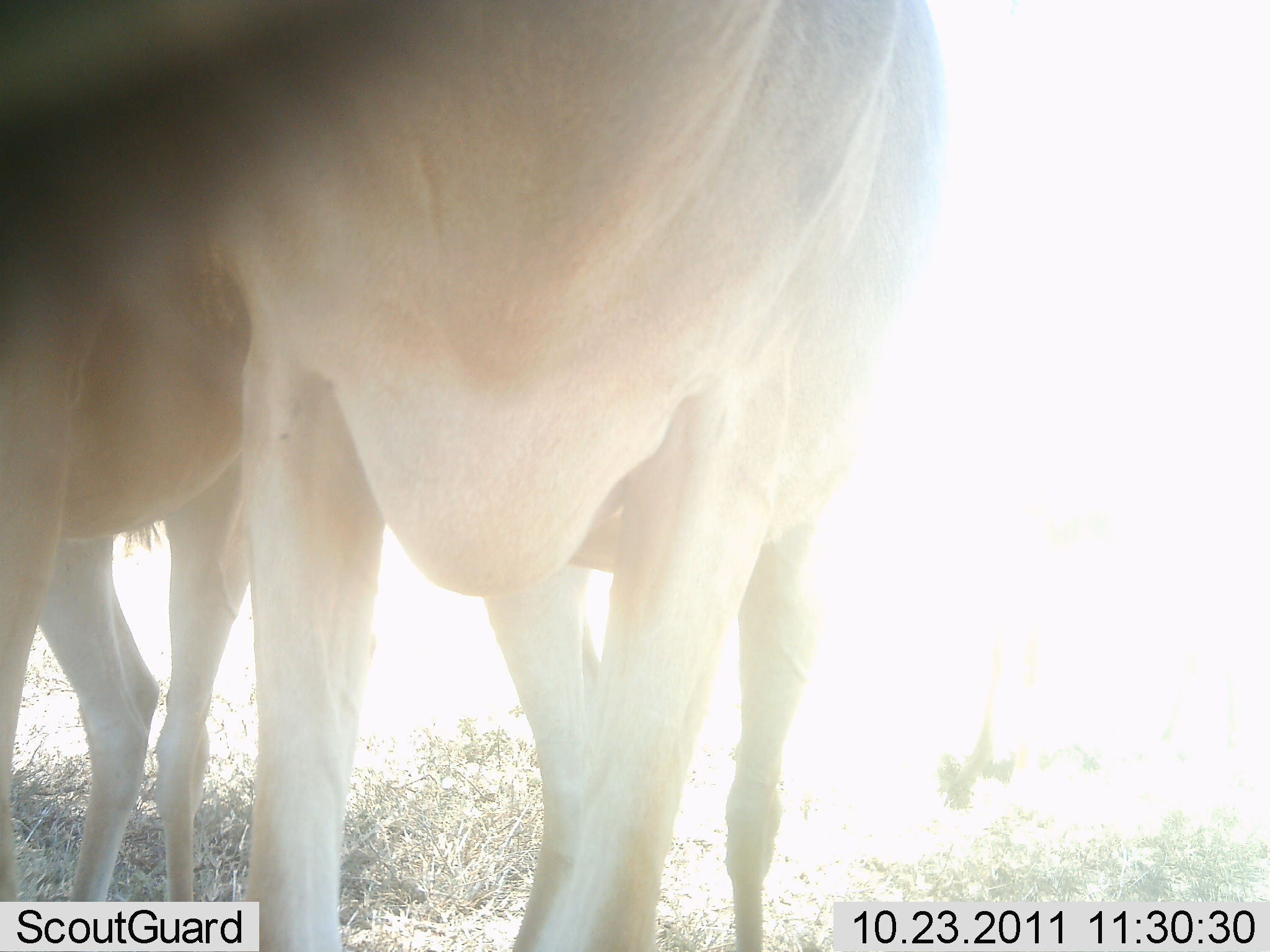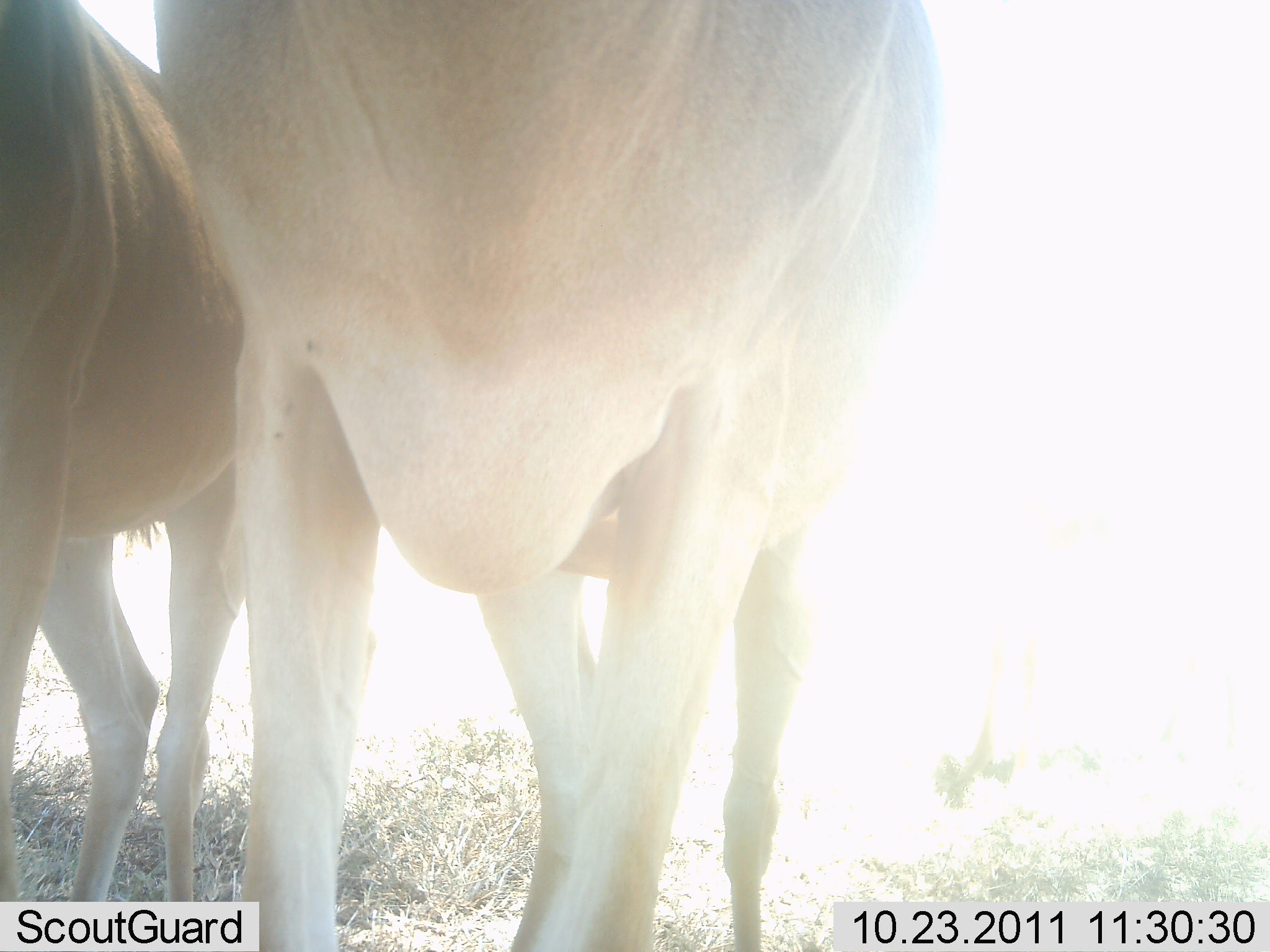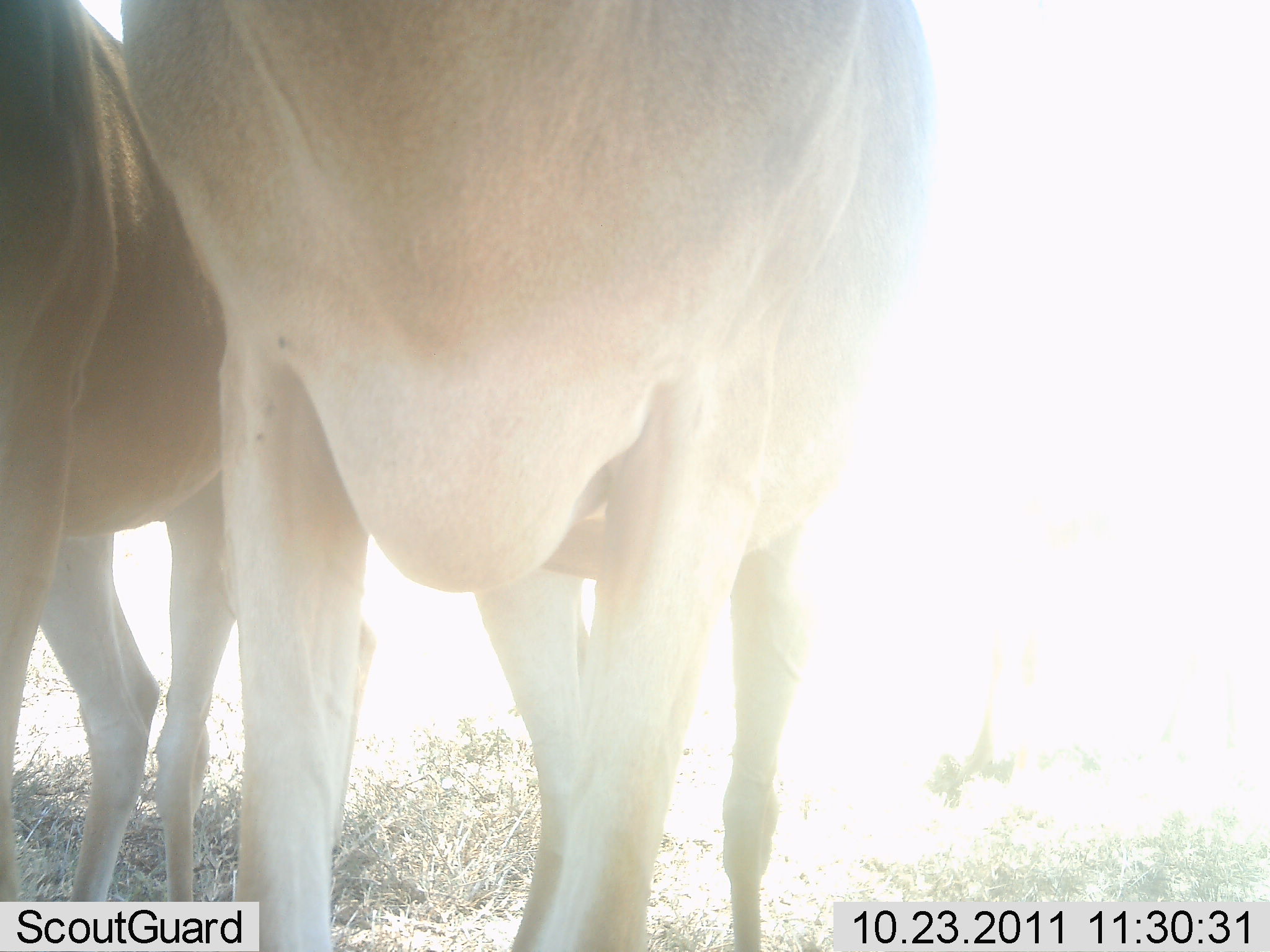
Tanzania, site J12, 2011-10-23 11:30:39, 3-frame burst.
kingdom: Animalia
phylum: Chordata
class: Mammalia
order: Artiodactyla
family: Bovidae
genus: Tragelaphus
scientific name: Tragelaphus oryx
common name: eland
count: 2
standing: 100%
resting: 0%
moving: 0%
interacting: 0%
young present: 0%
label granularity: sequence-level